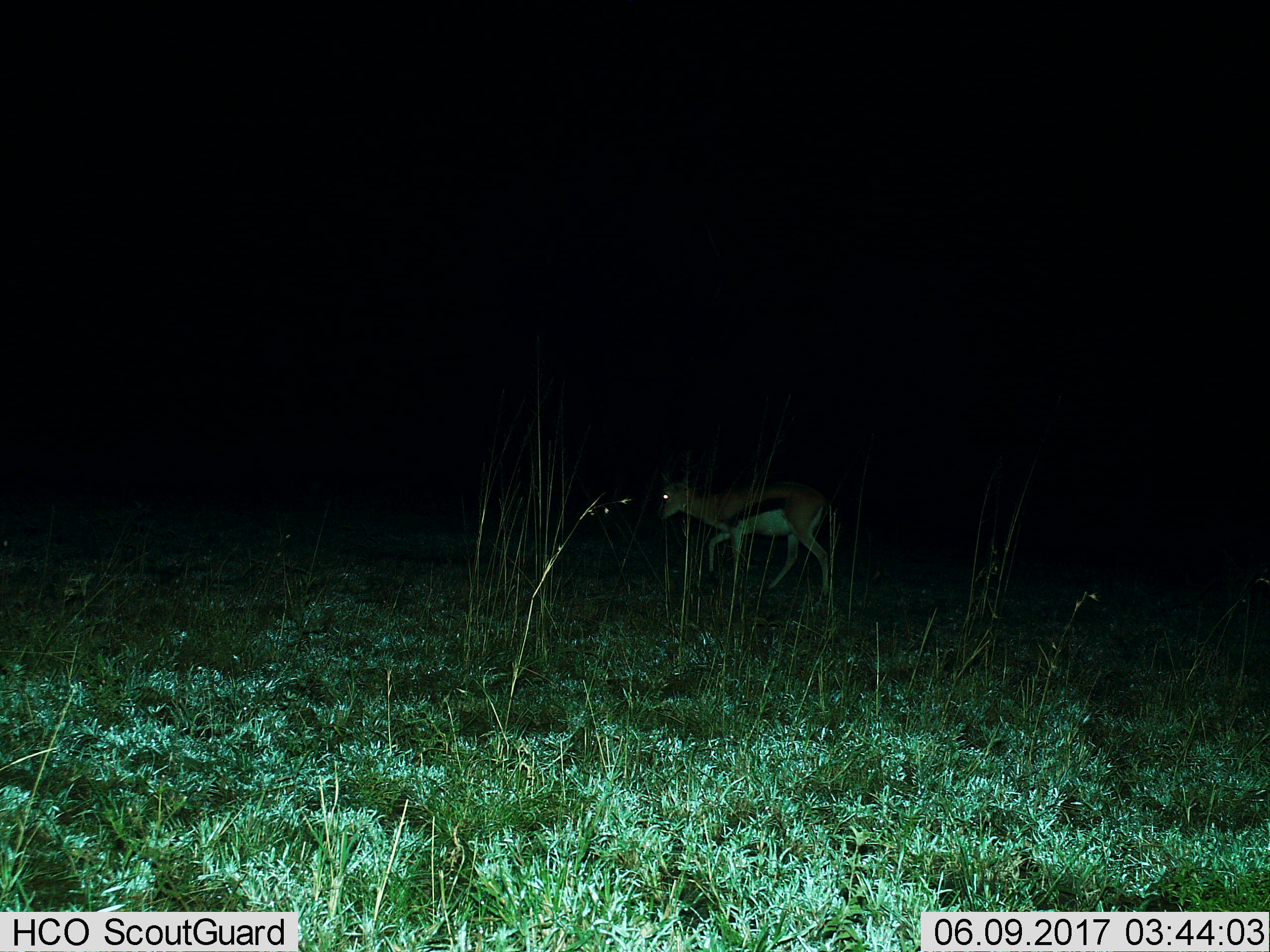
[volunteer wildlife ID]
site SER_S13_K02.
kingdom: Animalia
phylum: Chordata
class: Mammalia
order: Artiodactyla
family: Bovidae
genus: Eudorcas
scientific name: Eudorcas thomsonii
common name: thomson's gazelle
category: gazellethomsons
Gazellethomsons (thomson's gazelle) (Eudorcas thomsonii), count 1. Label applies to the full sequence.